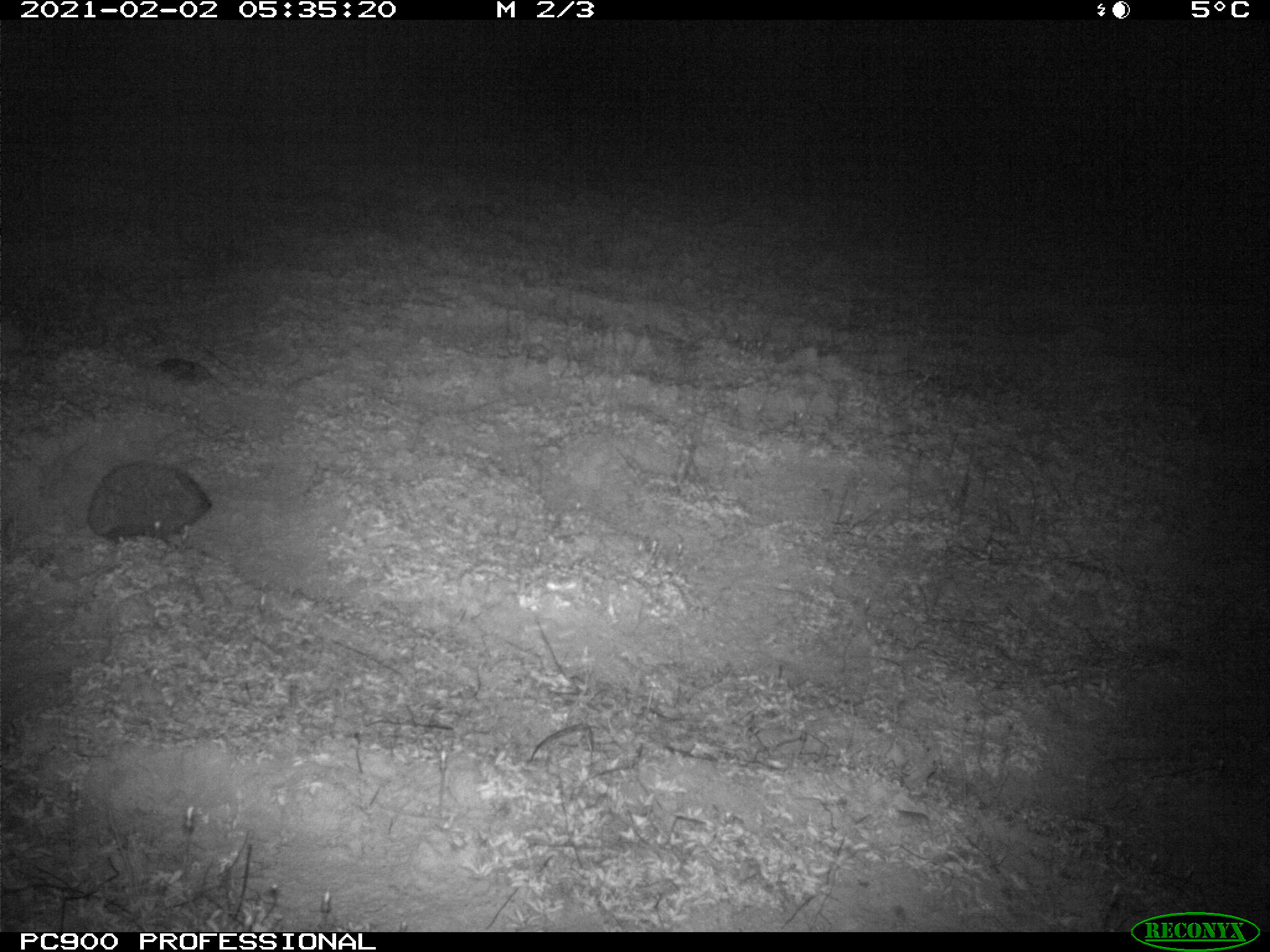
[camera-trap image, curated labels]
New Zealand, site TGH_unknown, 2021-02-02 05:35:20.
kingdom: Animalia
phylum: Chordata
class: Mammalia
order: Eulipotyphla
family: Erinaceidae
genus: Erinaceus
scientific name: Erinaceus europaeus europaeus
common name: european hedgehog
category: hedgehog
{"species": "hedgehog (european hedgehog) (Erinaceus europaeus europaeus)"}